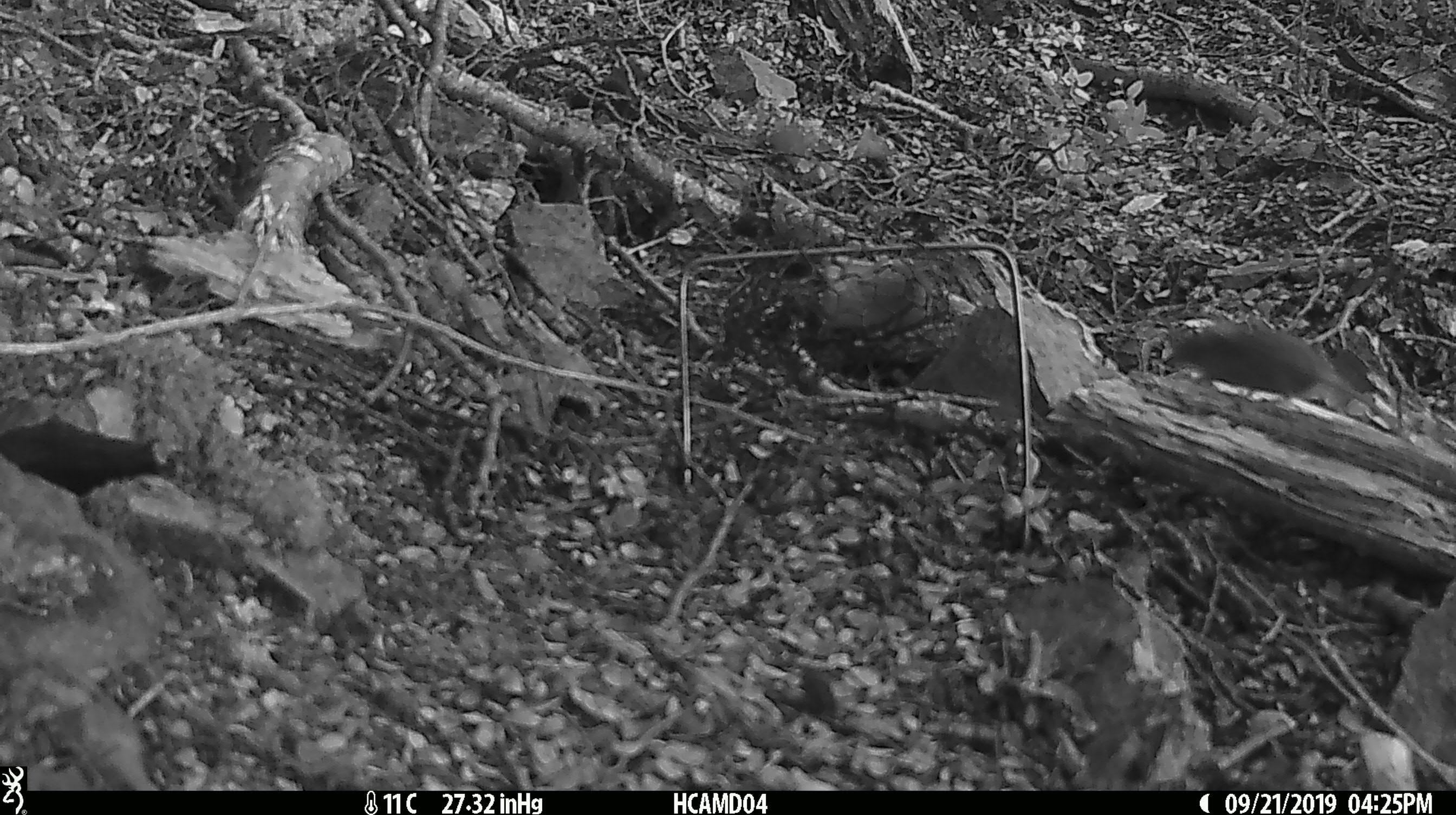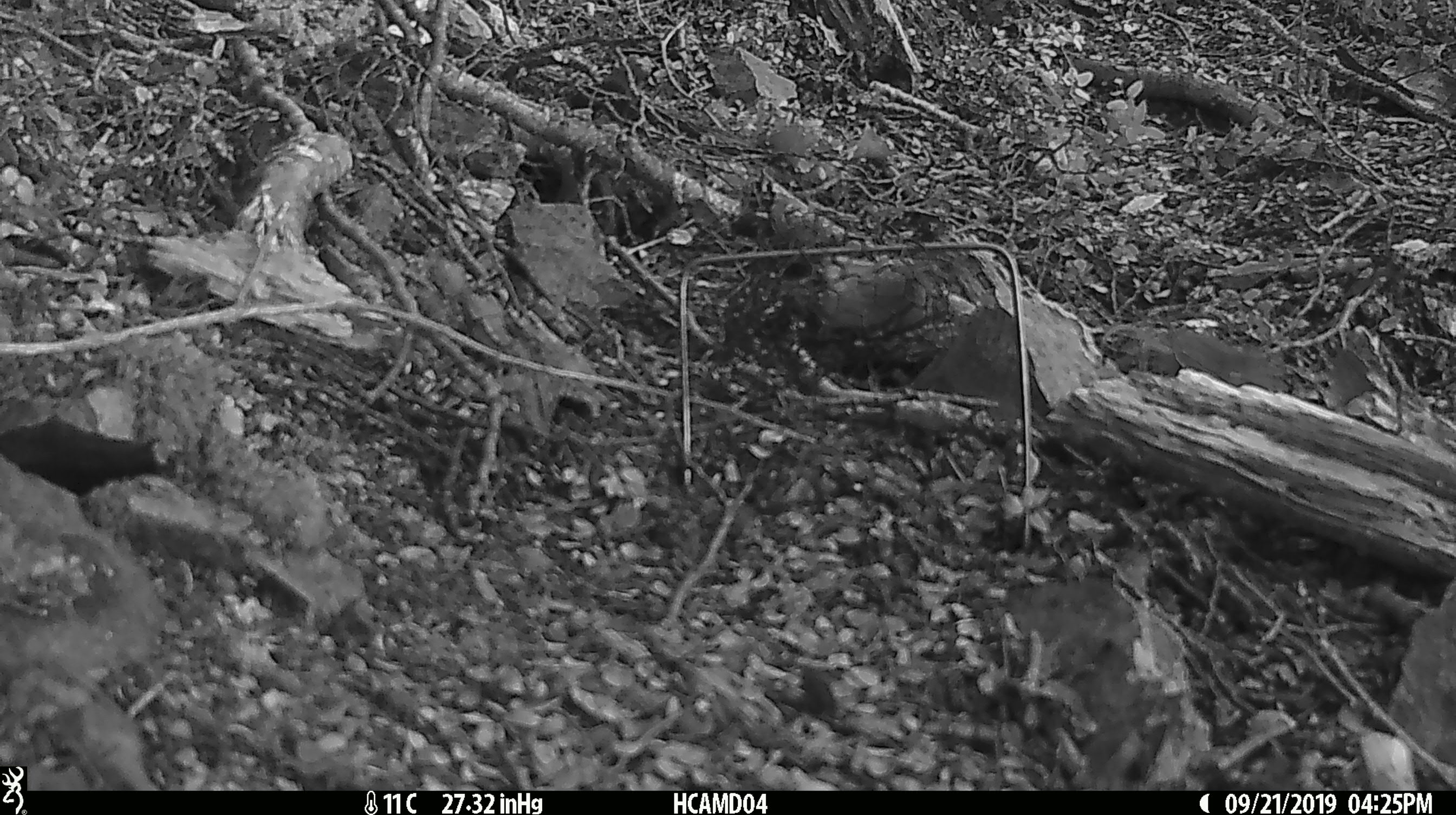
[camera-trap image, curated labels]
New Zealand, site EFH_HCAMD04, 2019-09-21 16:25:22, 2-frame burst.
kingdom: Animalia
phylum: Chordata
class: Mammalia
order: Rodentia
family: Muridae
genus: Mus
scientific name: Mus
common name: mouse